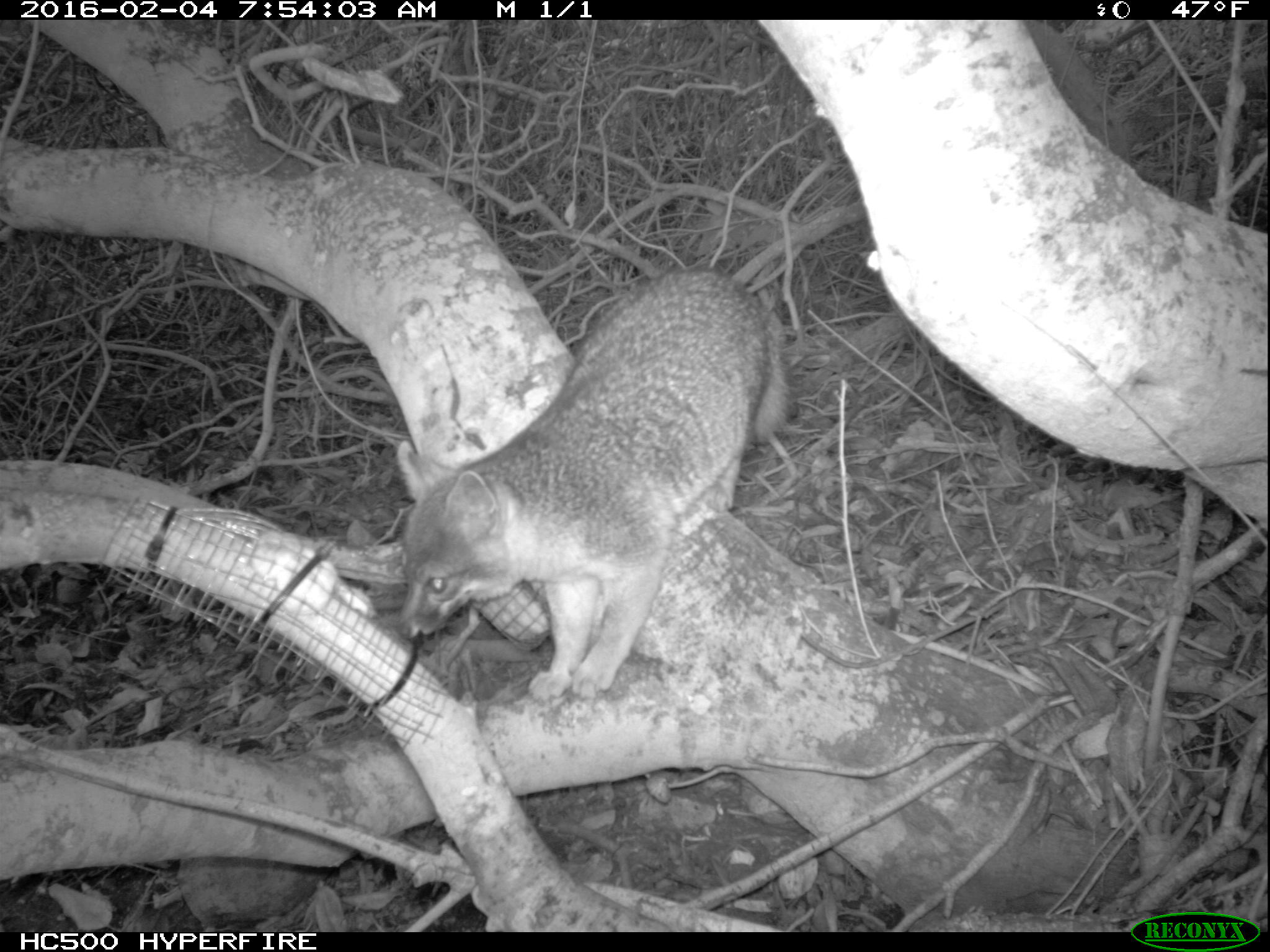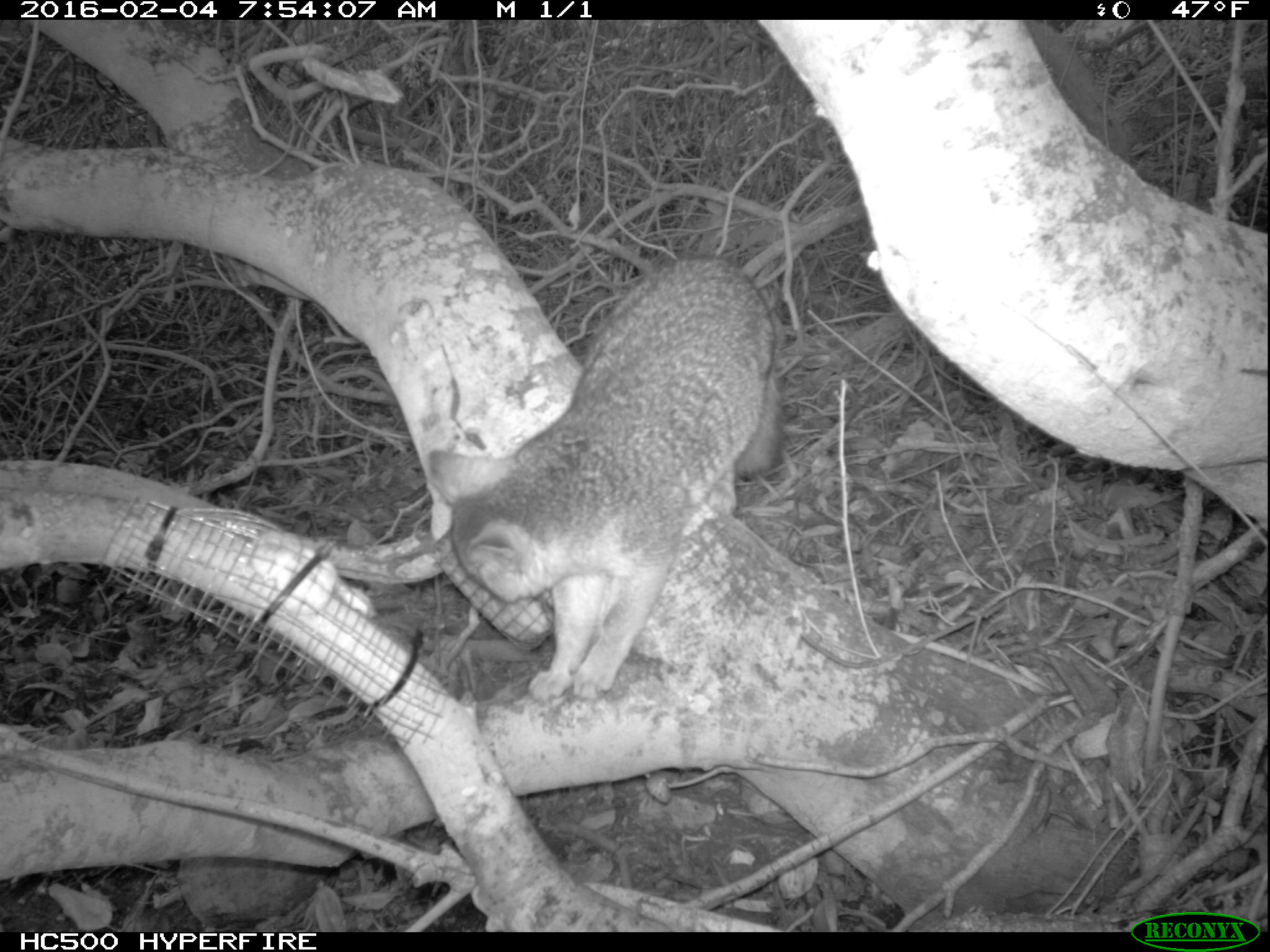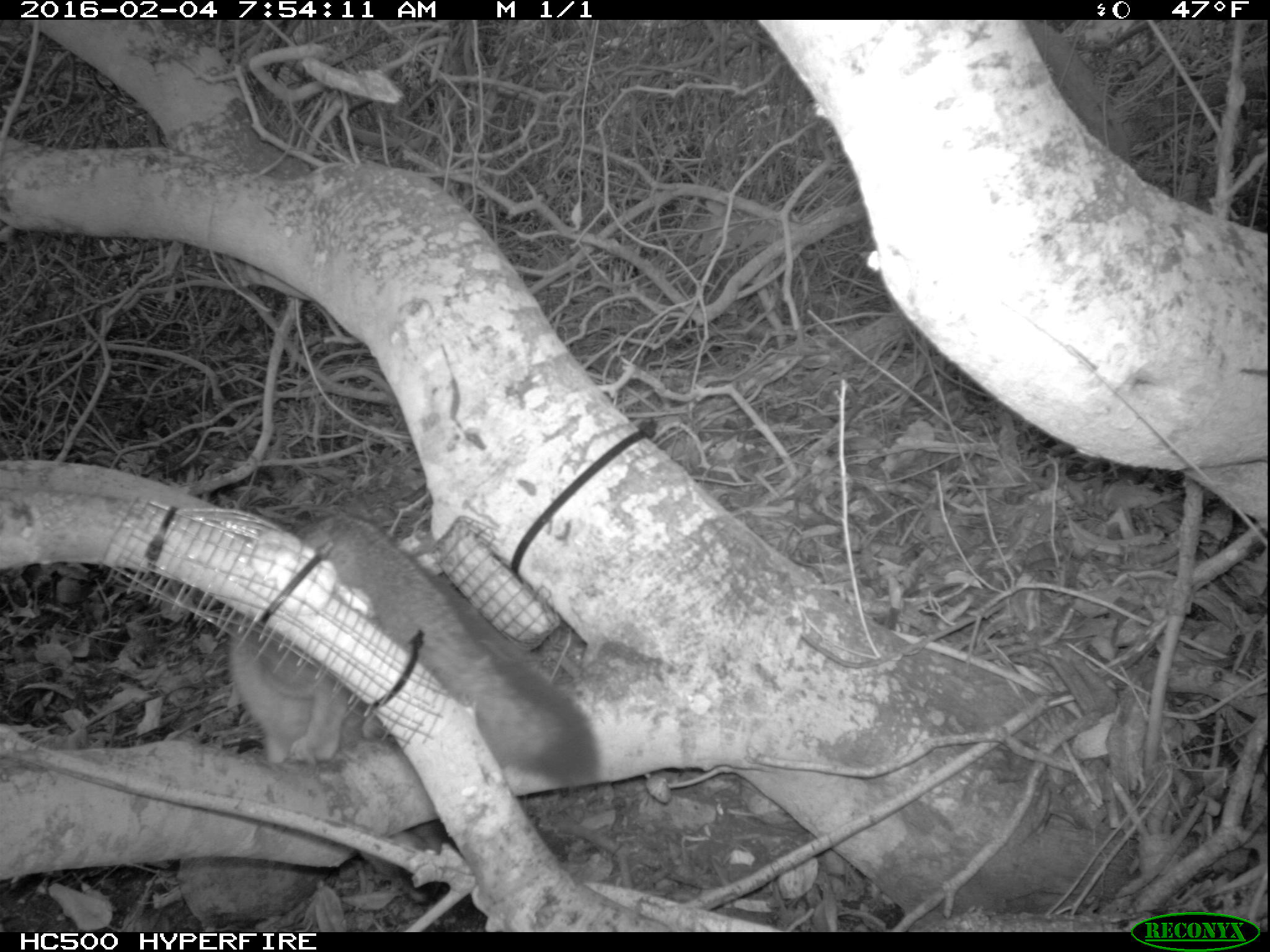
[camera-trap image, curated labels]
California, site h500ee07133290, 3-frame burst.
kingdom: Animalia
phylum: Chordata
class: Mammalia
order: Carnivora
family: Canidae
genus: Urocyon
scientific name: Urocyon littoralis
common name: island fox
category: fox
Fox (island fox) (Urocyon littoralis).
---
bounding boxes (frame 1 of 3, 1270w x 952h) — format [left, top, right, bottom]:
fox: [399, 267, 784, 703]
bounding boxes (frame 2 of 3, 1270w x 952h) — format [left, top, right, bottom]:
fox: [426, 253, 786, 707]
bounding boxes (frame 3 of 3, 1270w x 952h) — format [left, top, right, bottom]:
fox: [227, 514, 598, 784]